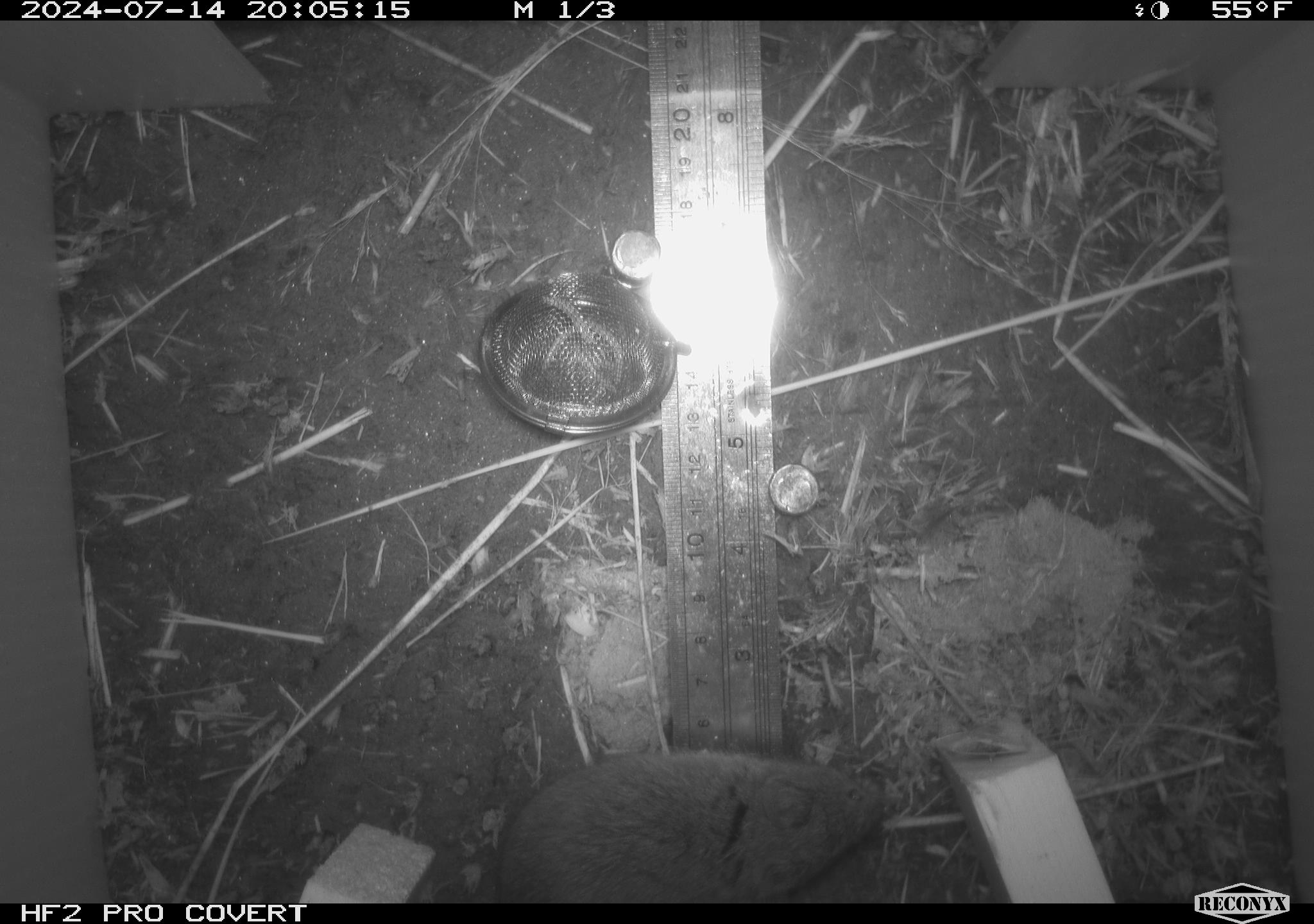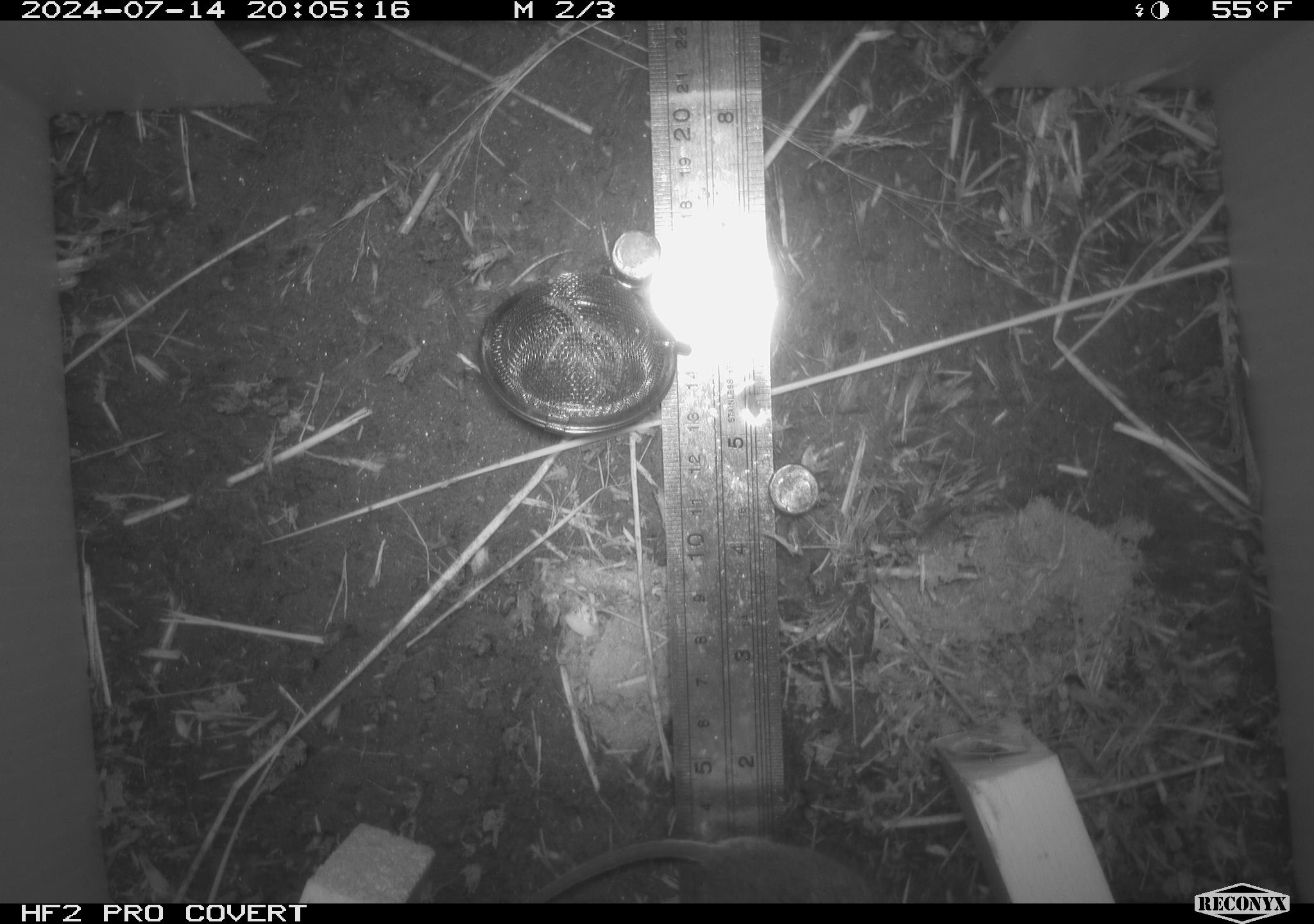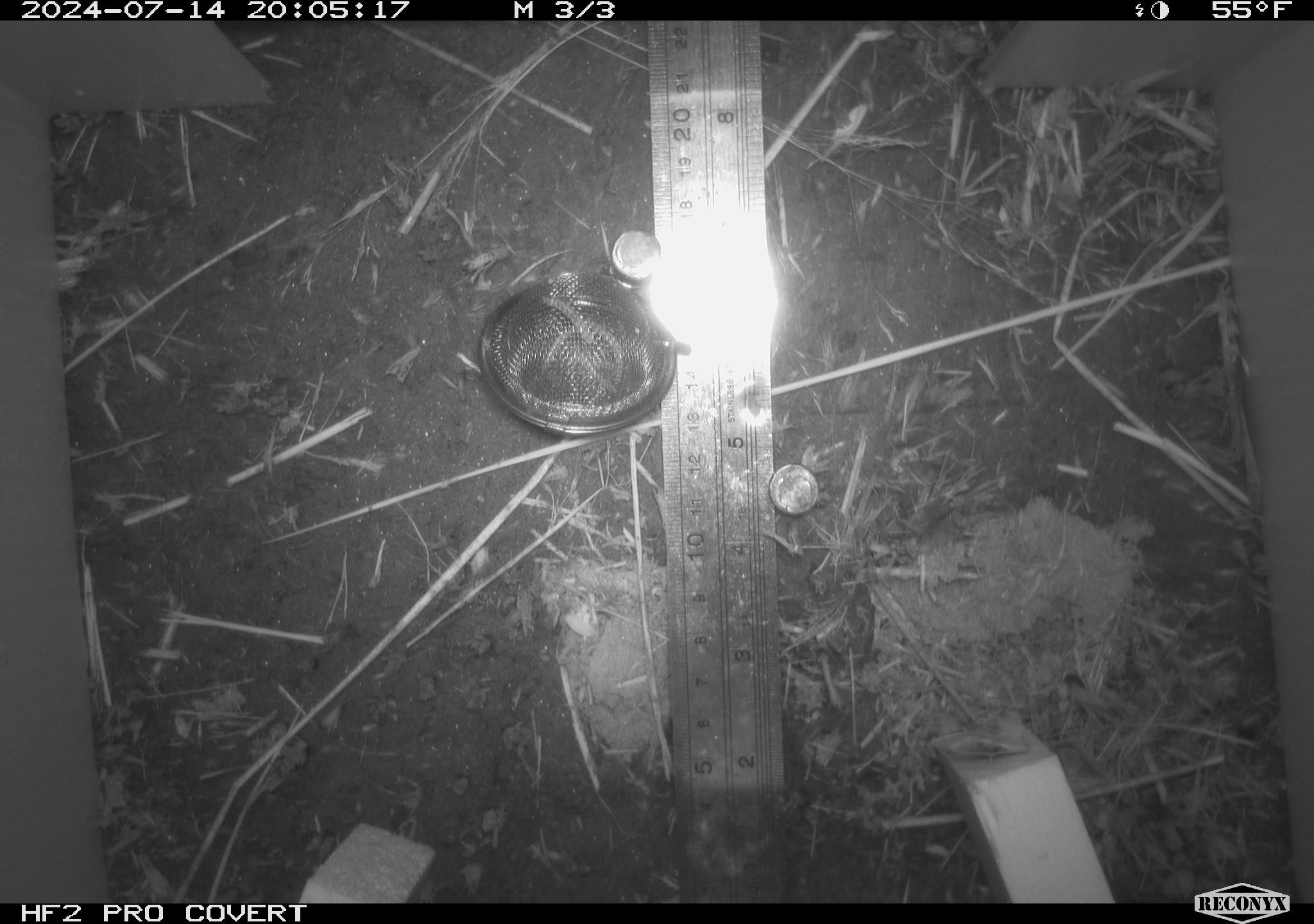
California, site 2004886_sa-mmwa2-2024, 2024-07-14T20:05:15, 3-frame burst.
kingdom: Animalia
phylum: Chordata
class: Mammalia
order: Rodentia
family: Cricetidae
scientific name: Arvicolinae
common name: voles, lemmings, and muskrats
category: arvicolinae subfamily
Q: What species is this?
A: Arvicolinae subfamily (voles, lemmings, and muskrats) (Arvicolinae).